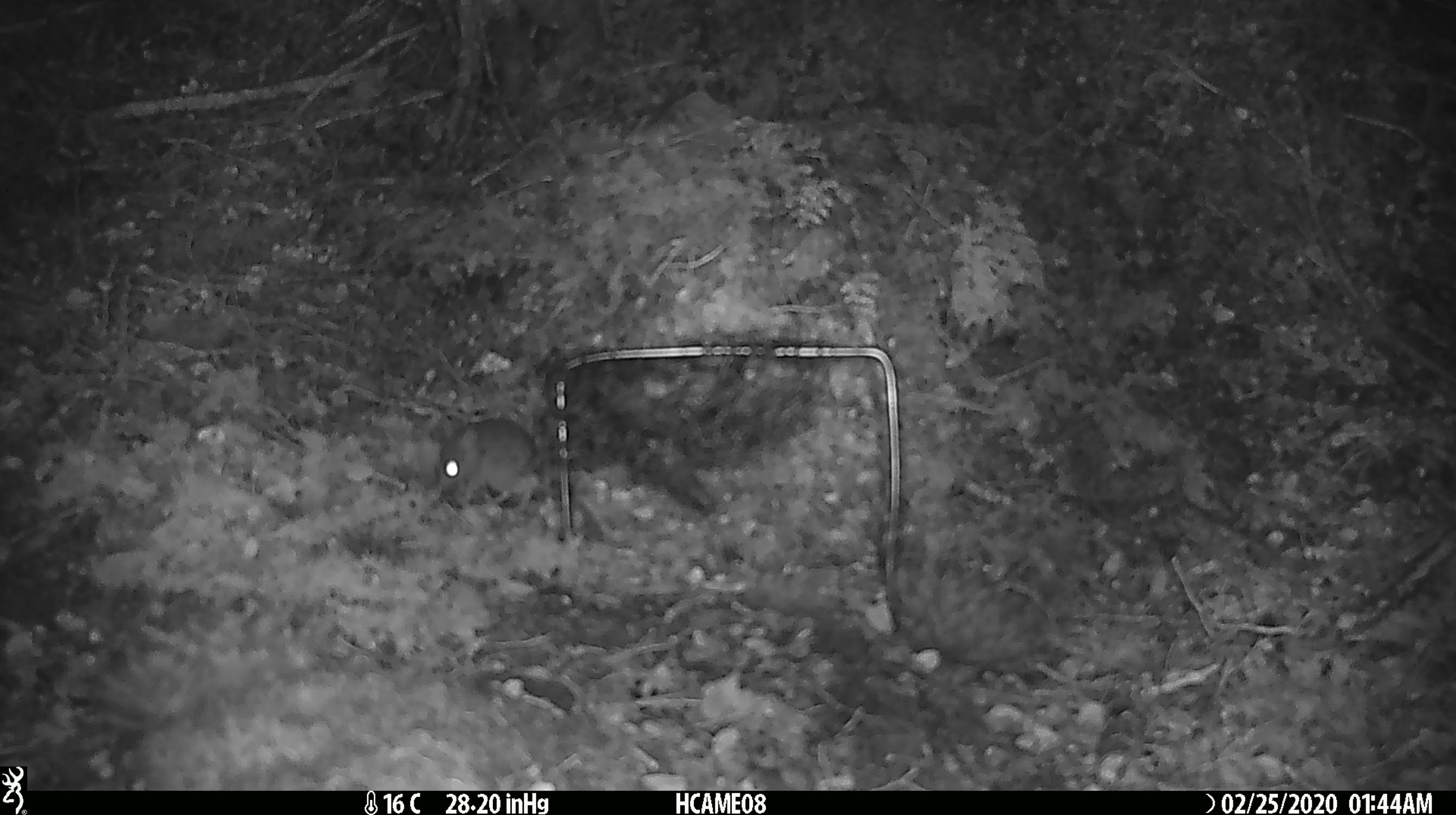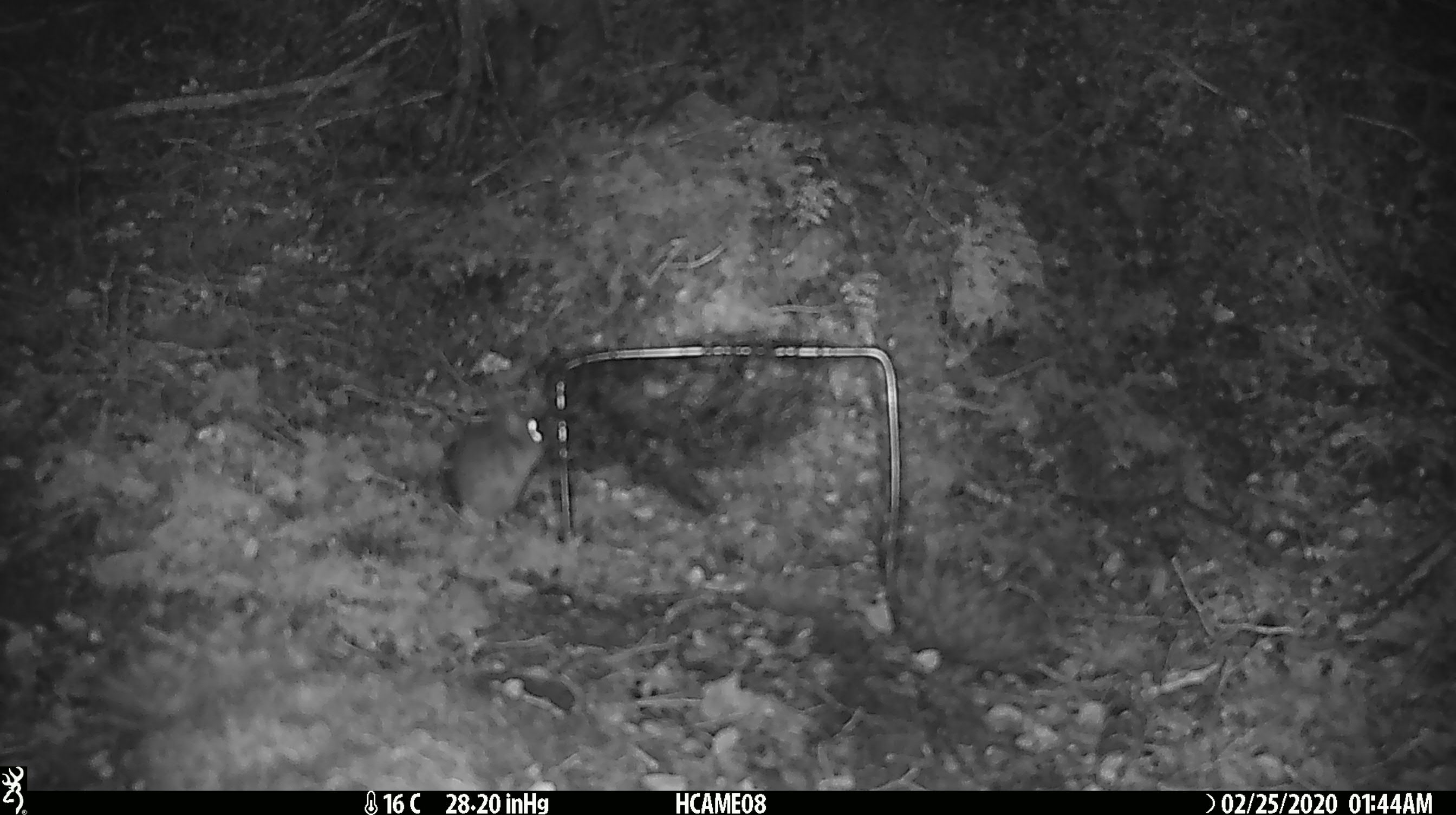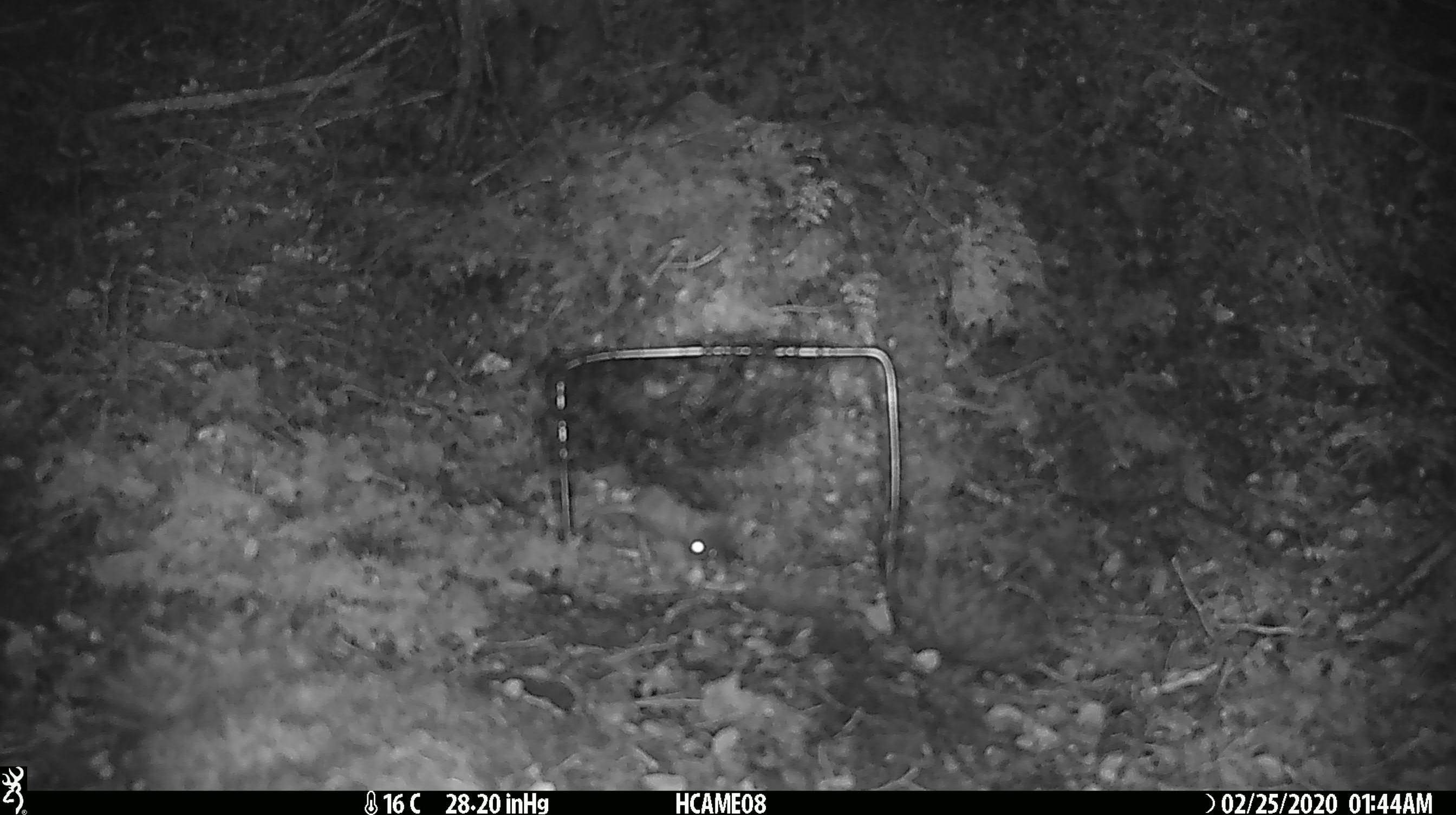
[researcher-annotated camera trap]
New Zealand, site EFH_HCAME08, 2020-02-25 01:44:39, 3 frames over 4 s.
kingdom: Animalia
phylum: Chordata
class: Mammalia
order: Rodentia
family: Muridae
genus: Mus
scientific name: Mus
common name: mouse